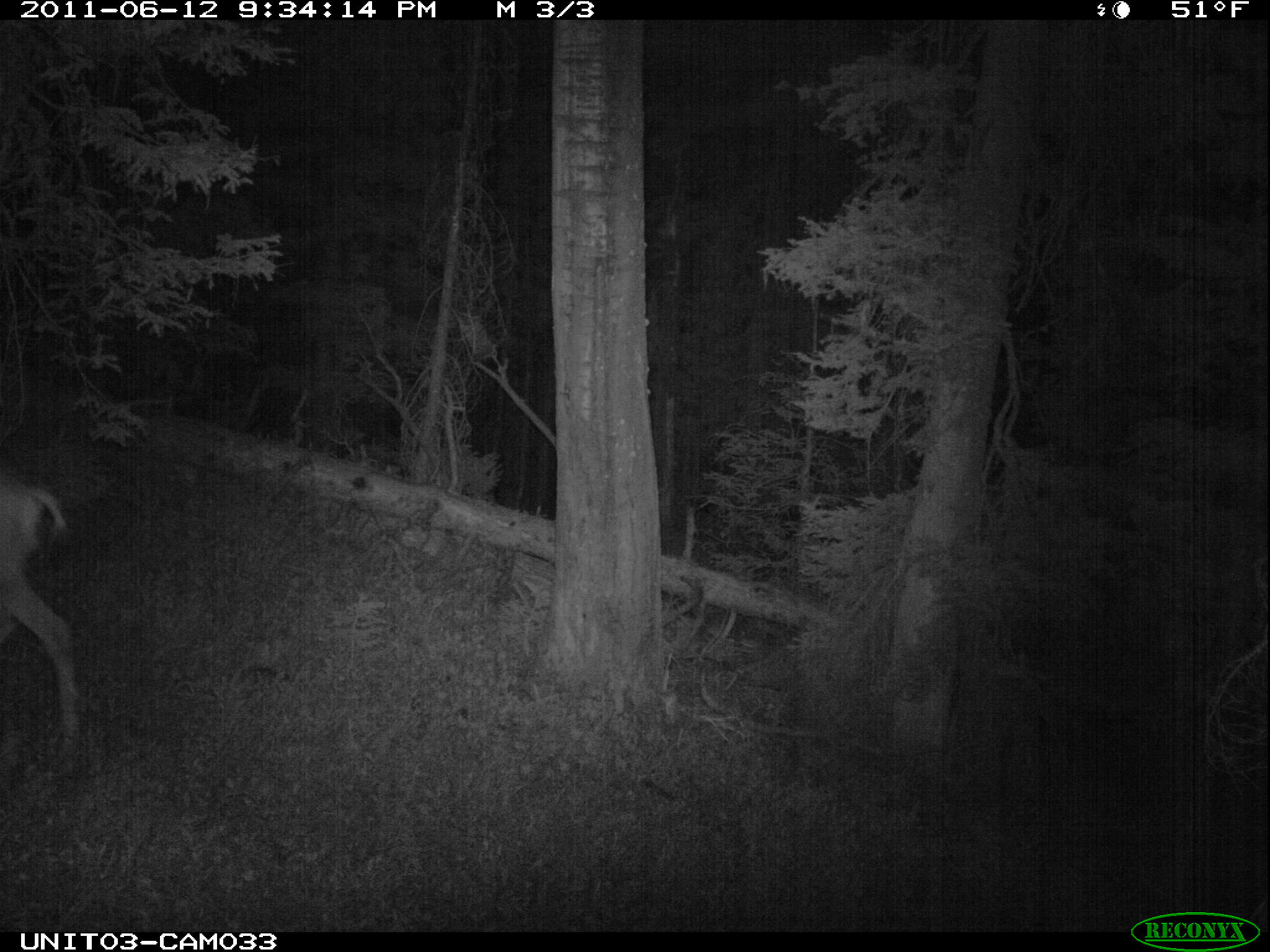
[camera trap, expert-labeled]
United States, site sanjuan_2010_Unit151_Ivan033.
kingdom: Animalia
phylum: Chordata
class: Mammalia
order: Artiodactyla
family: Cervidae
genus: Odocoileus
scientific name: Odocoileus hemionus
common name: mule deer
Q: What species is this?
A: Odocoileus hemionus (mule deer).